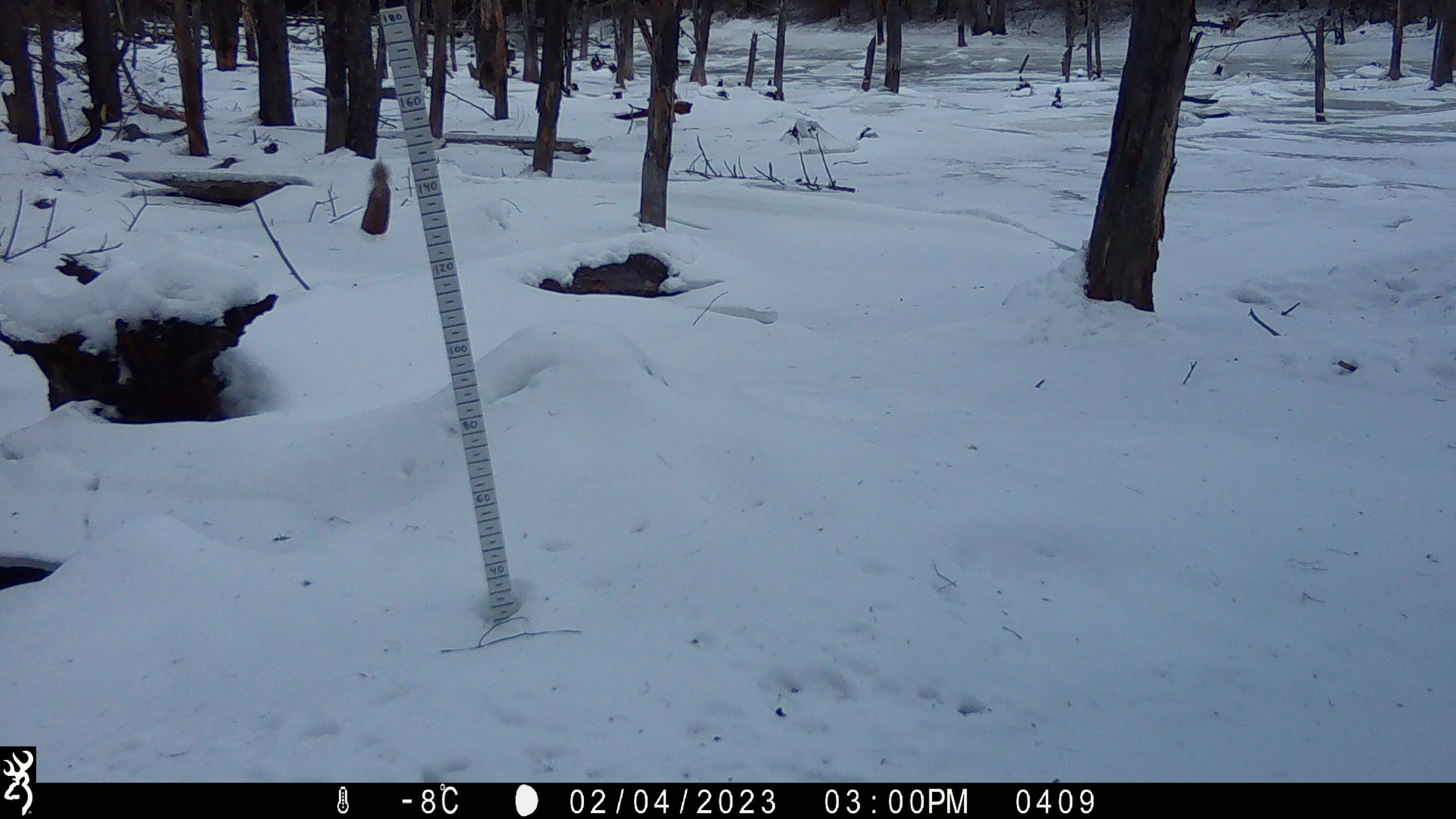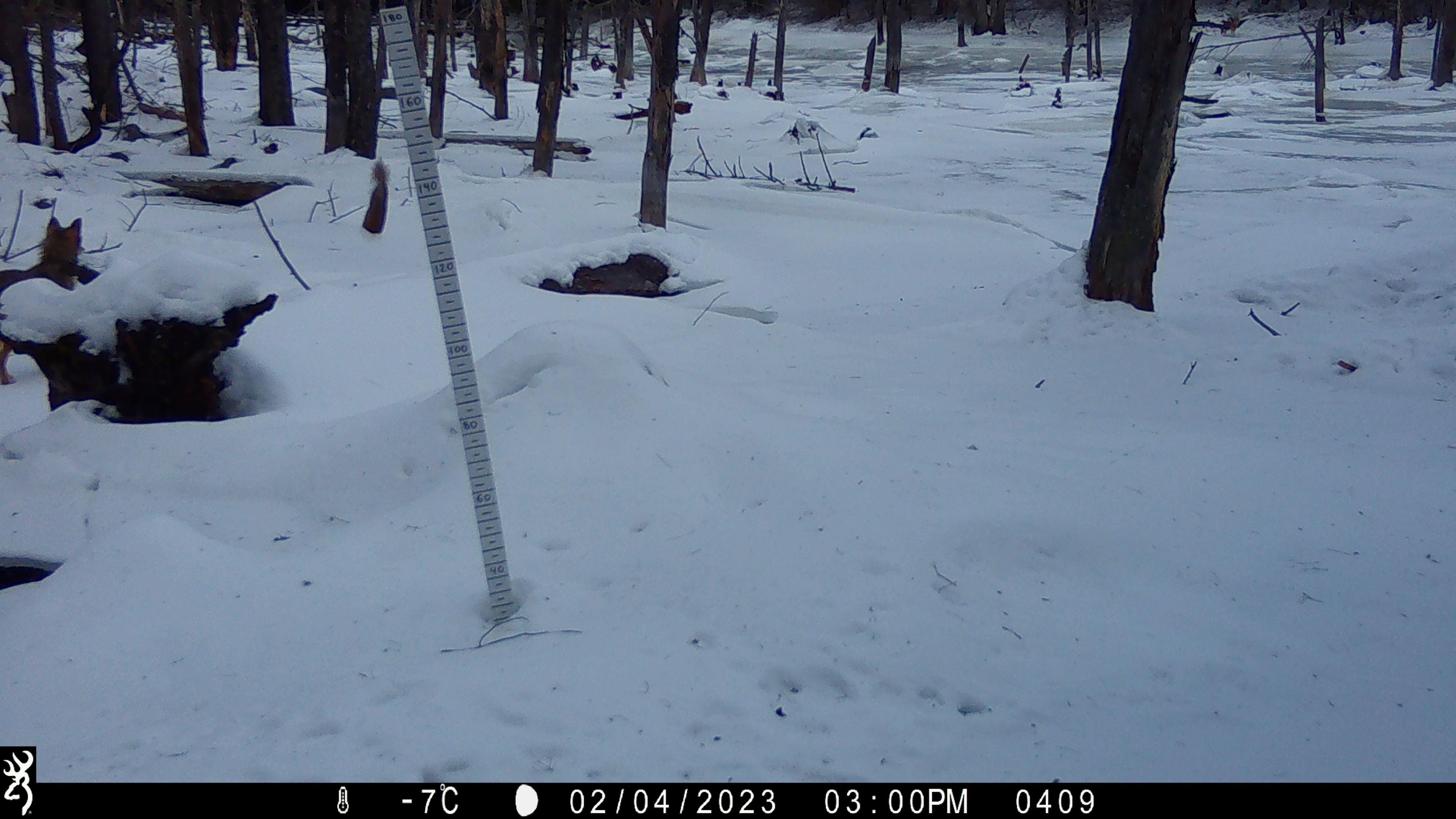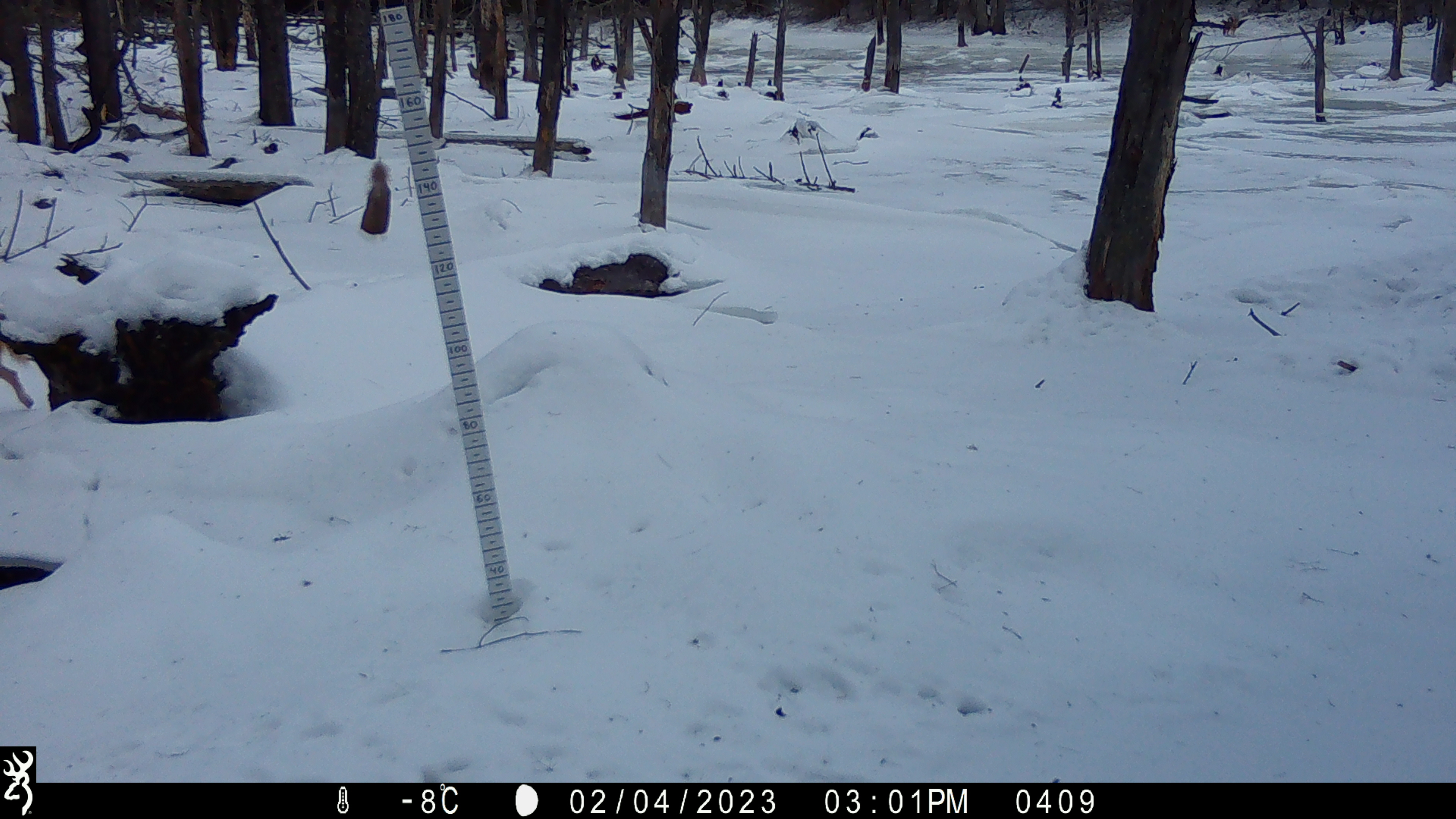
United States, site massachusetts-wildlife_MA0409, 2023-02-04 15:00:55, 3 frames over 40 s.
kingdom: Animalia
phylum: Chordata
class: Mammalia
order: Carnivora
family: Canidae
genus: Vulpes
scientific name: Vulpes vulpes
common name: red fox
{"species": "red fox (Vulpes vulpes)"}